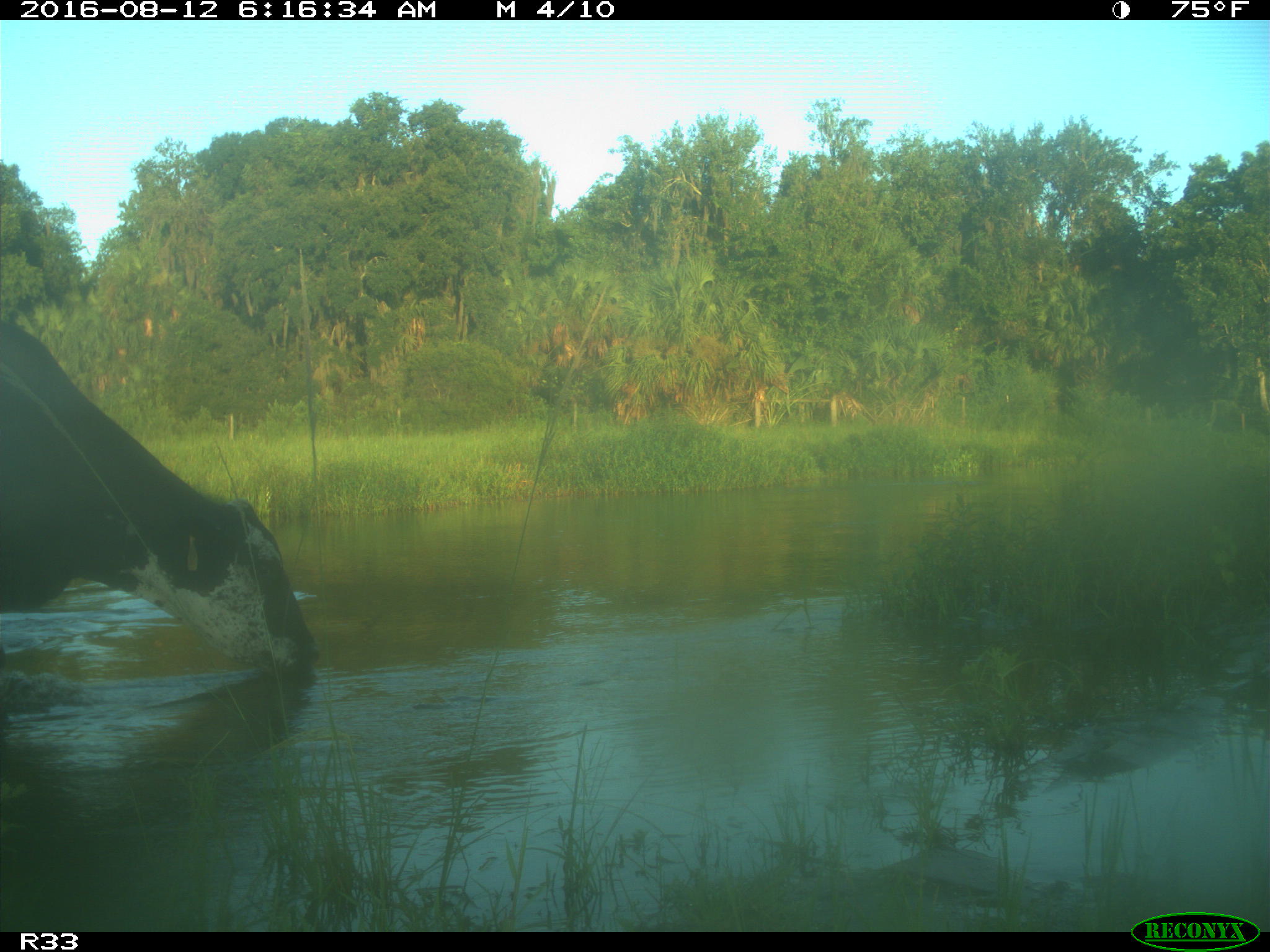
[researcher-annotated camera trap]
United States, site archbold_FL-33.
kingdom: Animalia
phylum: Chordata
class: Mammalia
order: Artiodactyla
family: Bovidae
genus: Bos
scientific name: Bos taurus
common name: domestic cow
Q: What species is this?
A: Bos taurus (domestic cow).